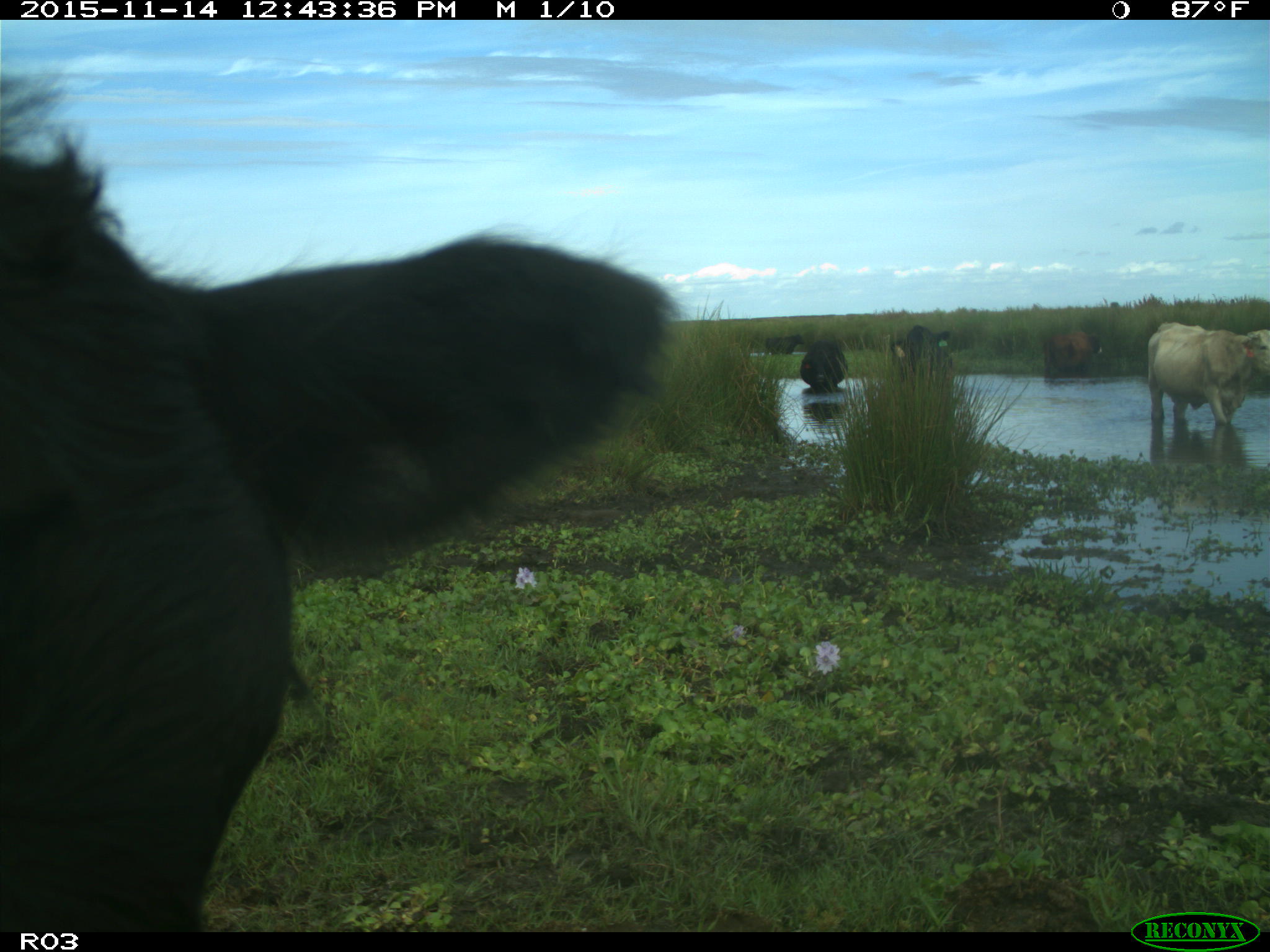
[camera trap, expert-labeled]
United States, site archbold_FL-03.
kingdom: Animalia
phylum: Chordata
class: Mammalia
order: Artiodactyla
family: Bovidae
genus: Bos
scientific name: Bos taurus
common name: domestic cow